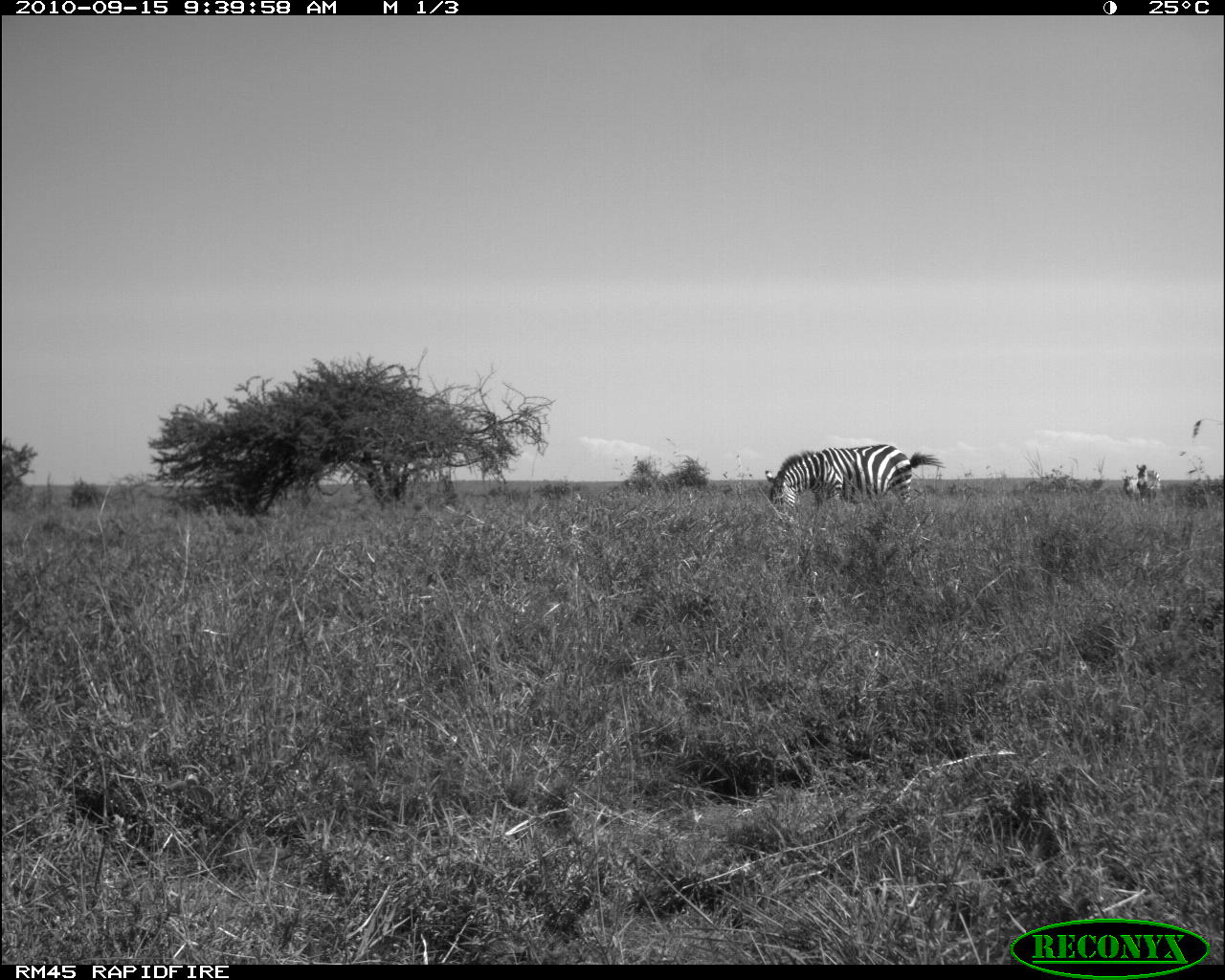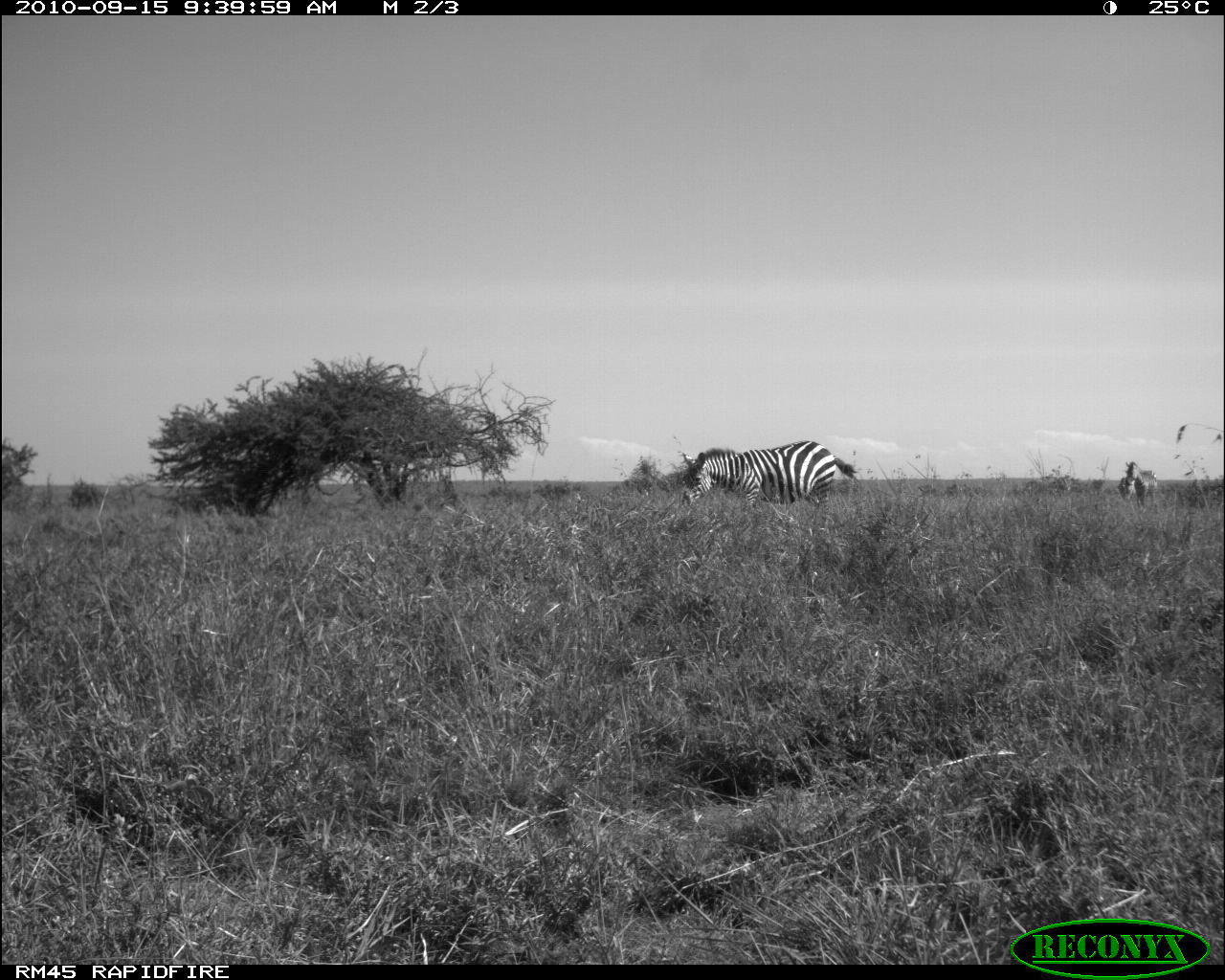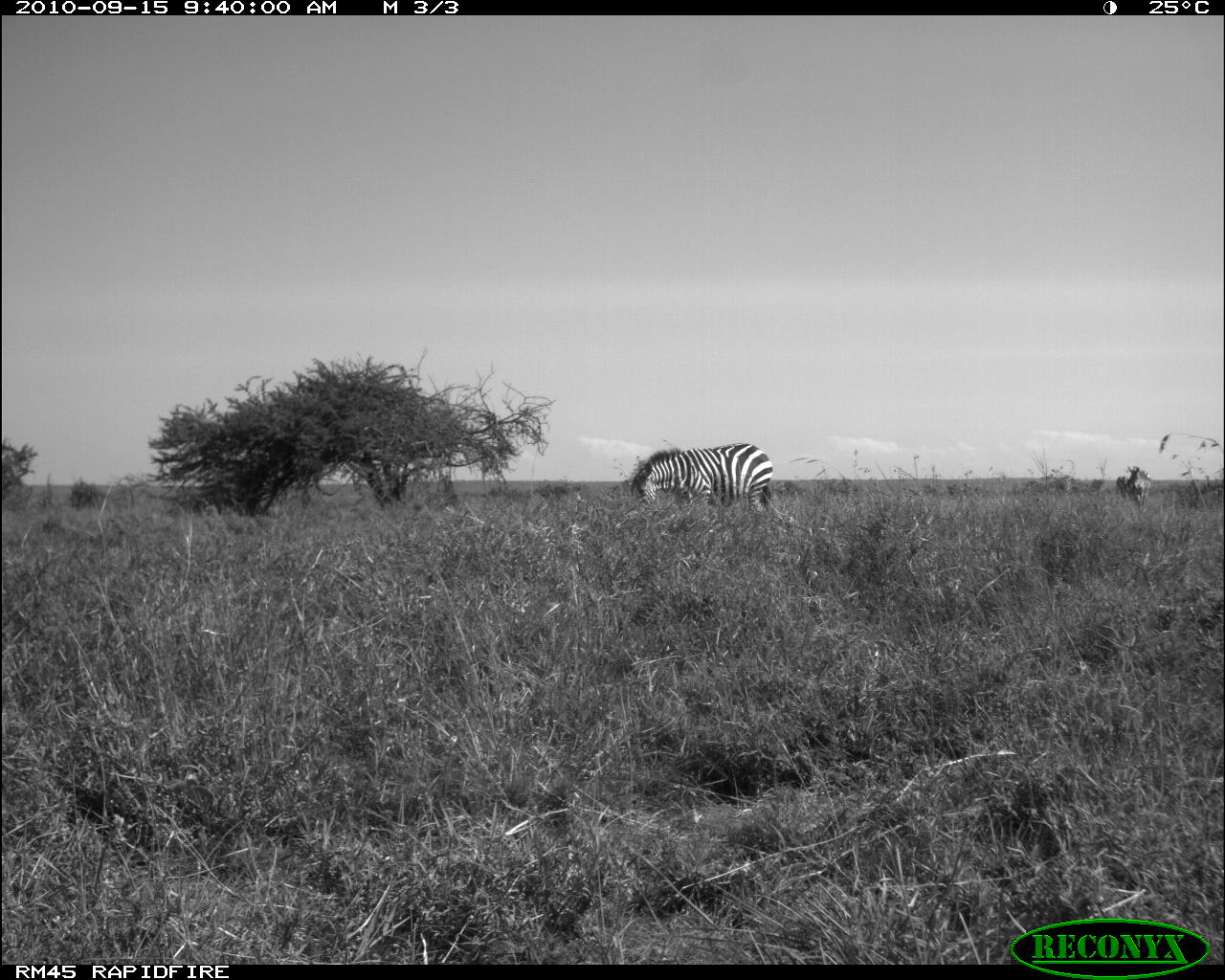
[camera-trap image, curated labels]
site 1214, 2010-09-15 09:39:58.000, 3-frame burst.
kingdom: Animalia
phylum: Chordata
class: Mammalia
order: Perissodactyla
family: Equidae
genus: Equus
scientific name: Equus quagga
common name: plains zebra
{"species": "Equus quagga (plains zebra)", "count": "3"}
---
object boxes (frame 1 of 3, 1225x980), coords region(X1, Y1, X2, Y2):
equus quagga: region(766, 444, 944, 516); region(1137, 465, 1160, 500); region(1124, 475, 1136, 498)